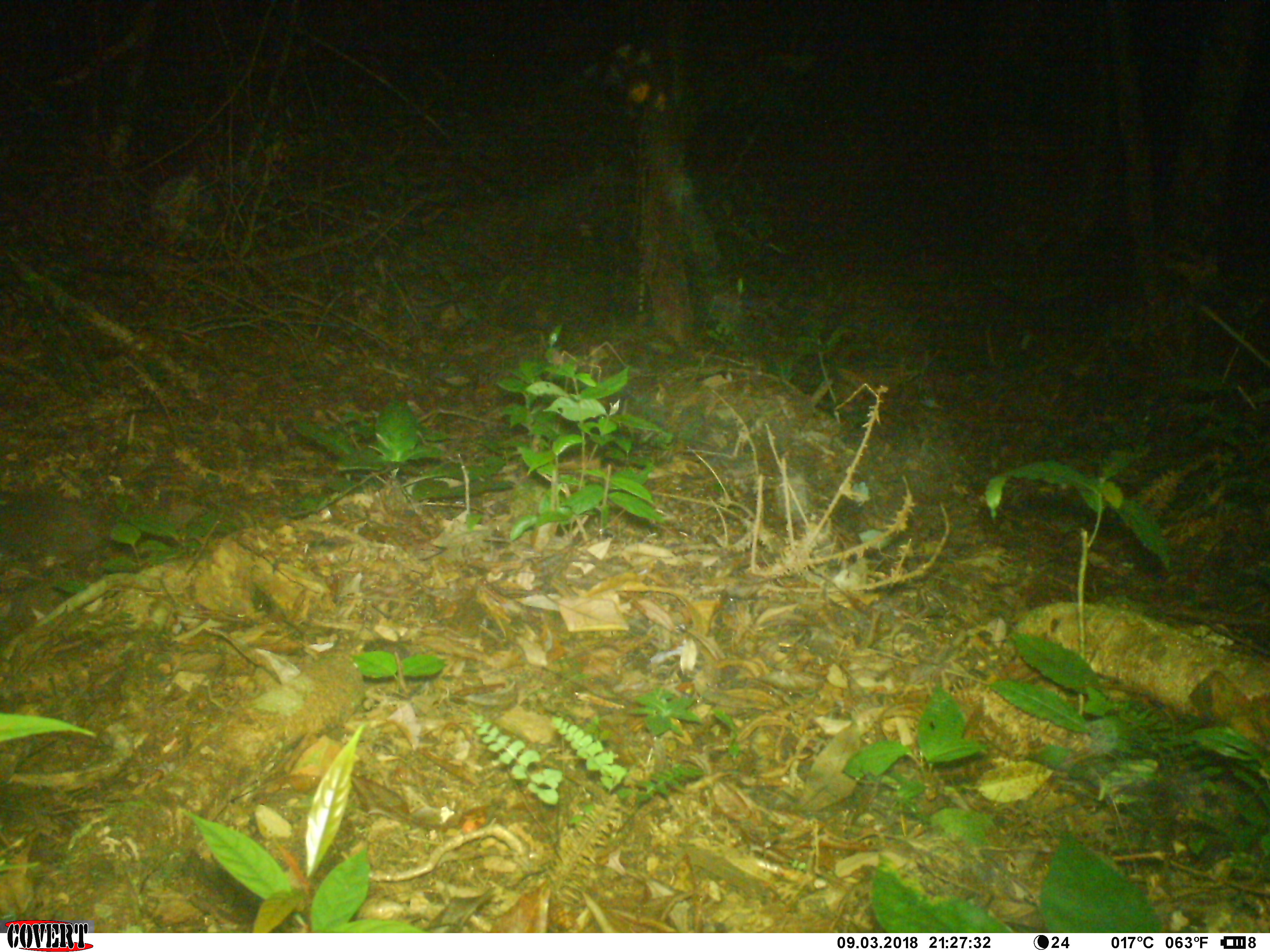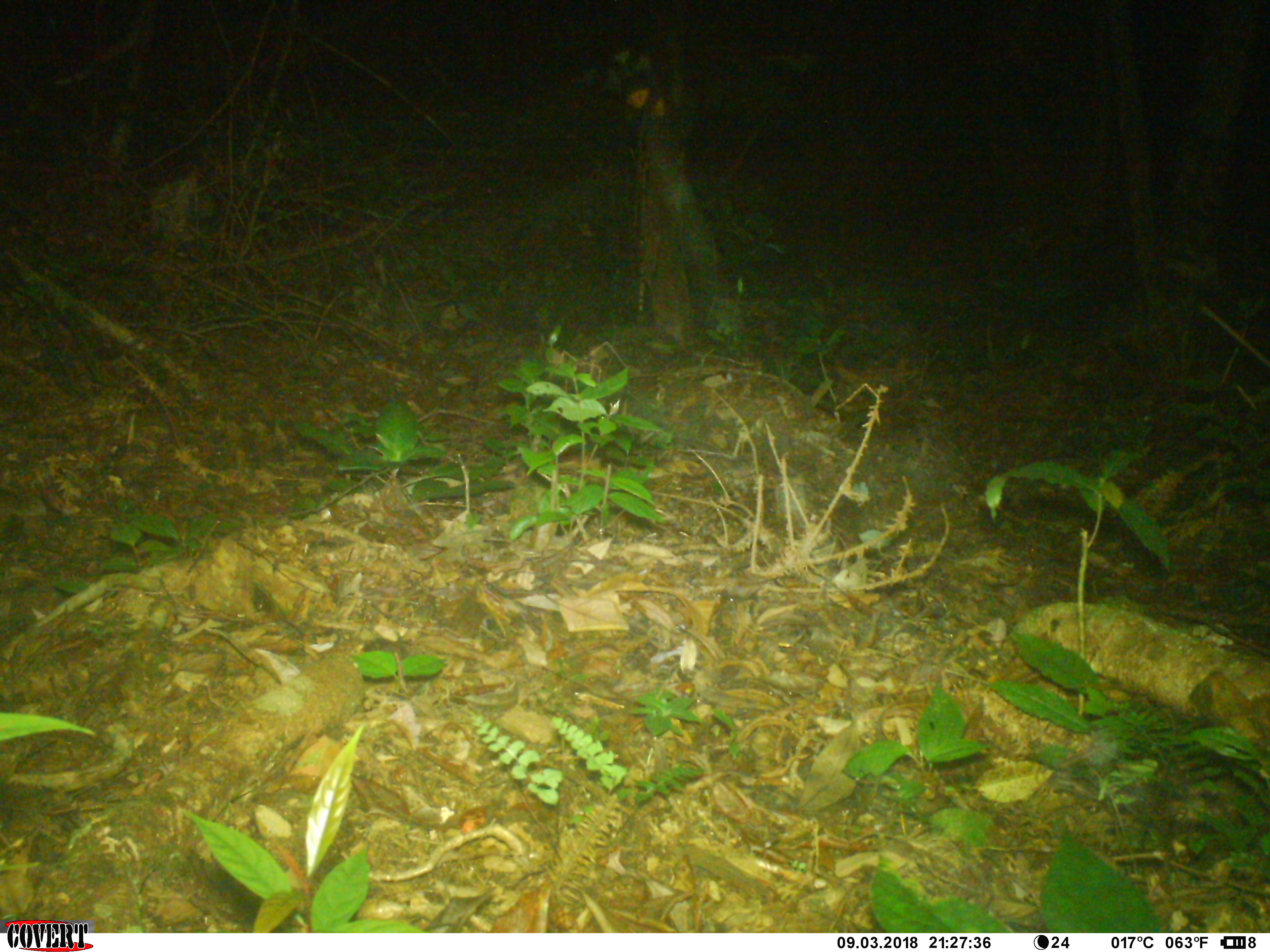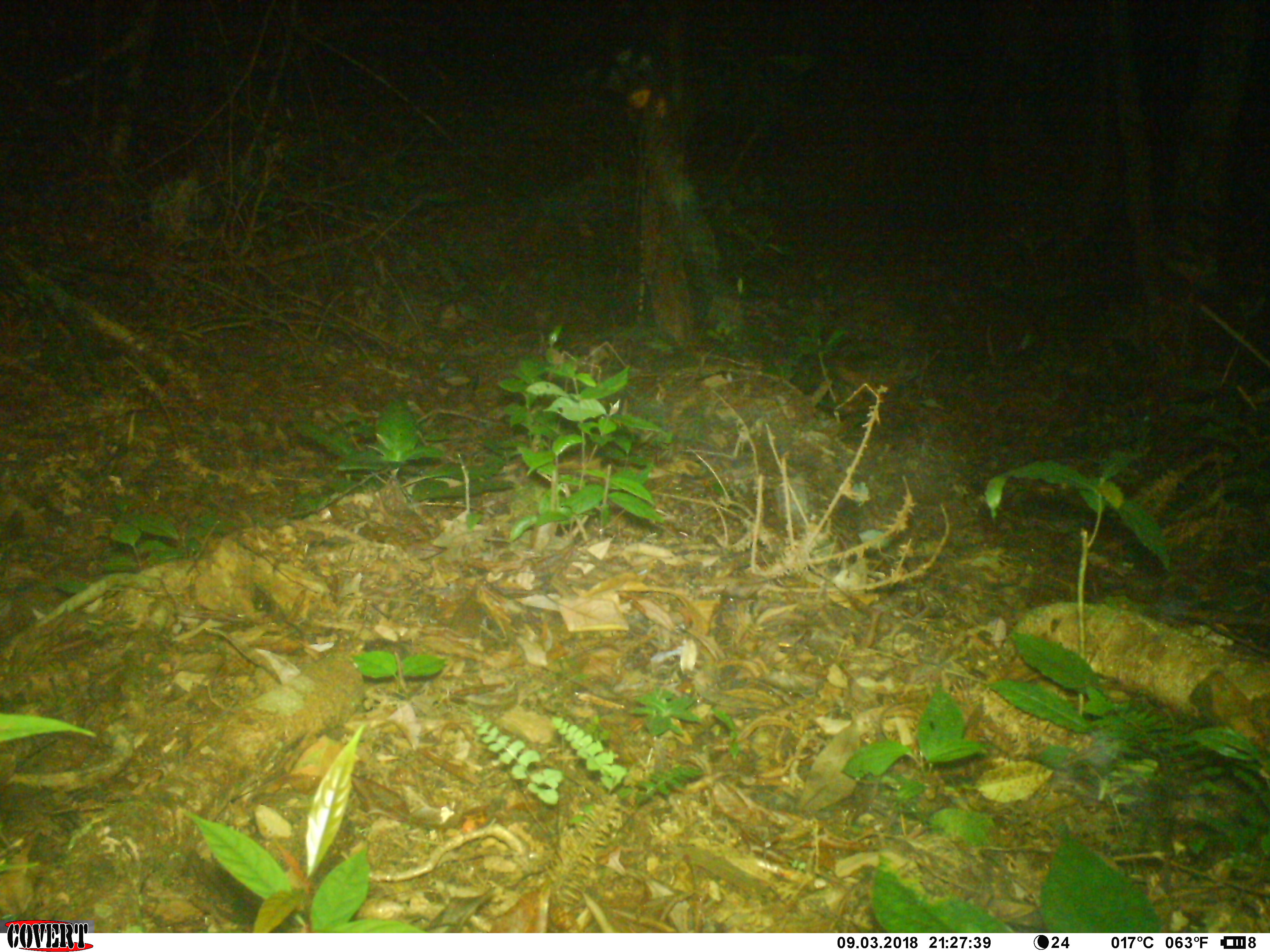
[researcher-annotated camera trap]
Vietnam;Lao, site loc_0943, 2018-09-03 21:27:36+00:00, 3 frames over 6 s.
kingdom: Animalia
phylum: Chordata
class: Mammalia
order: Carnivora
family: Mustelidae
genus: Melogale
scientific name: Melogale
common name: ferret badger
Ferret badger (Melogale). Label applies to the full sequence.